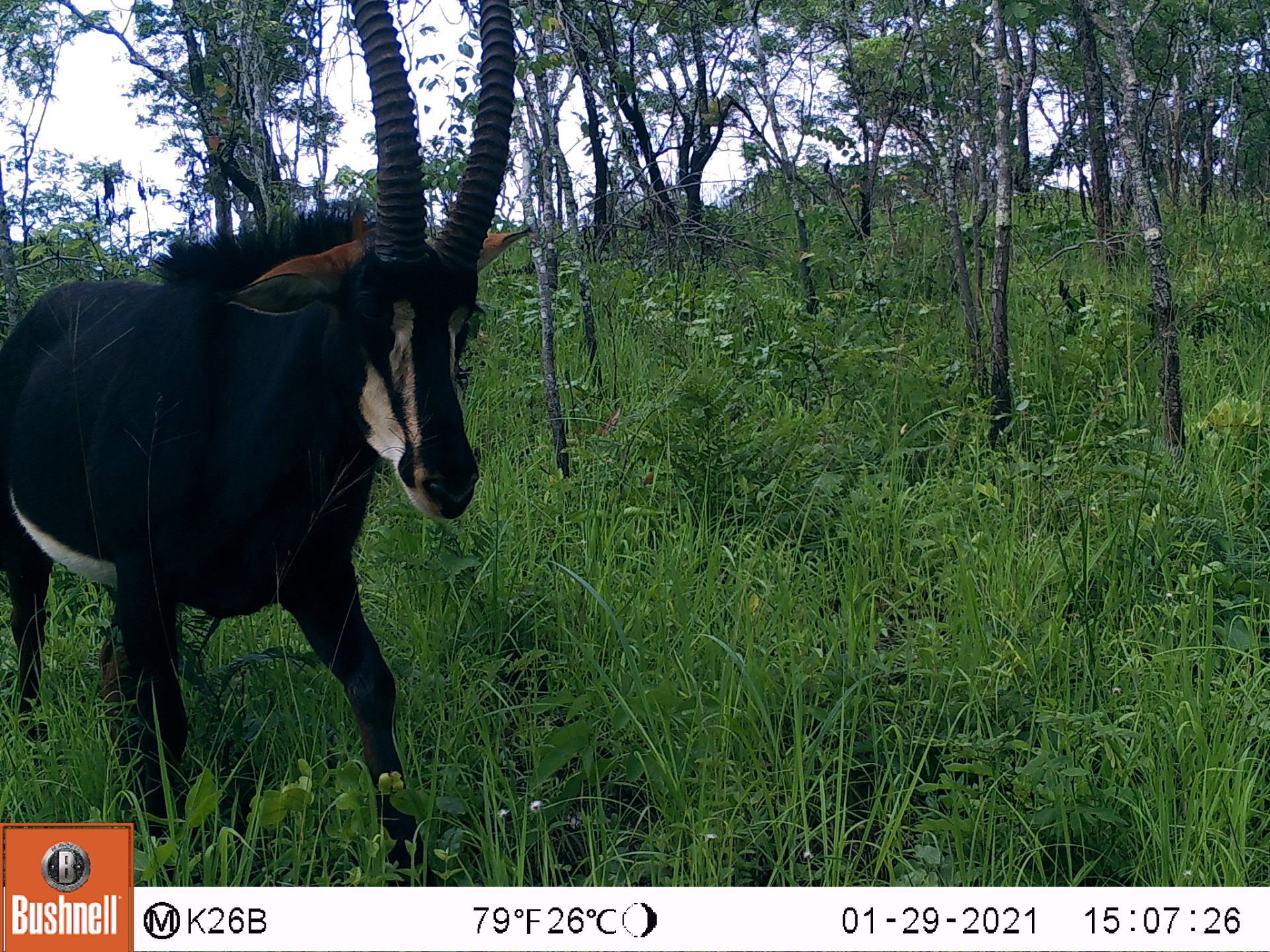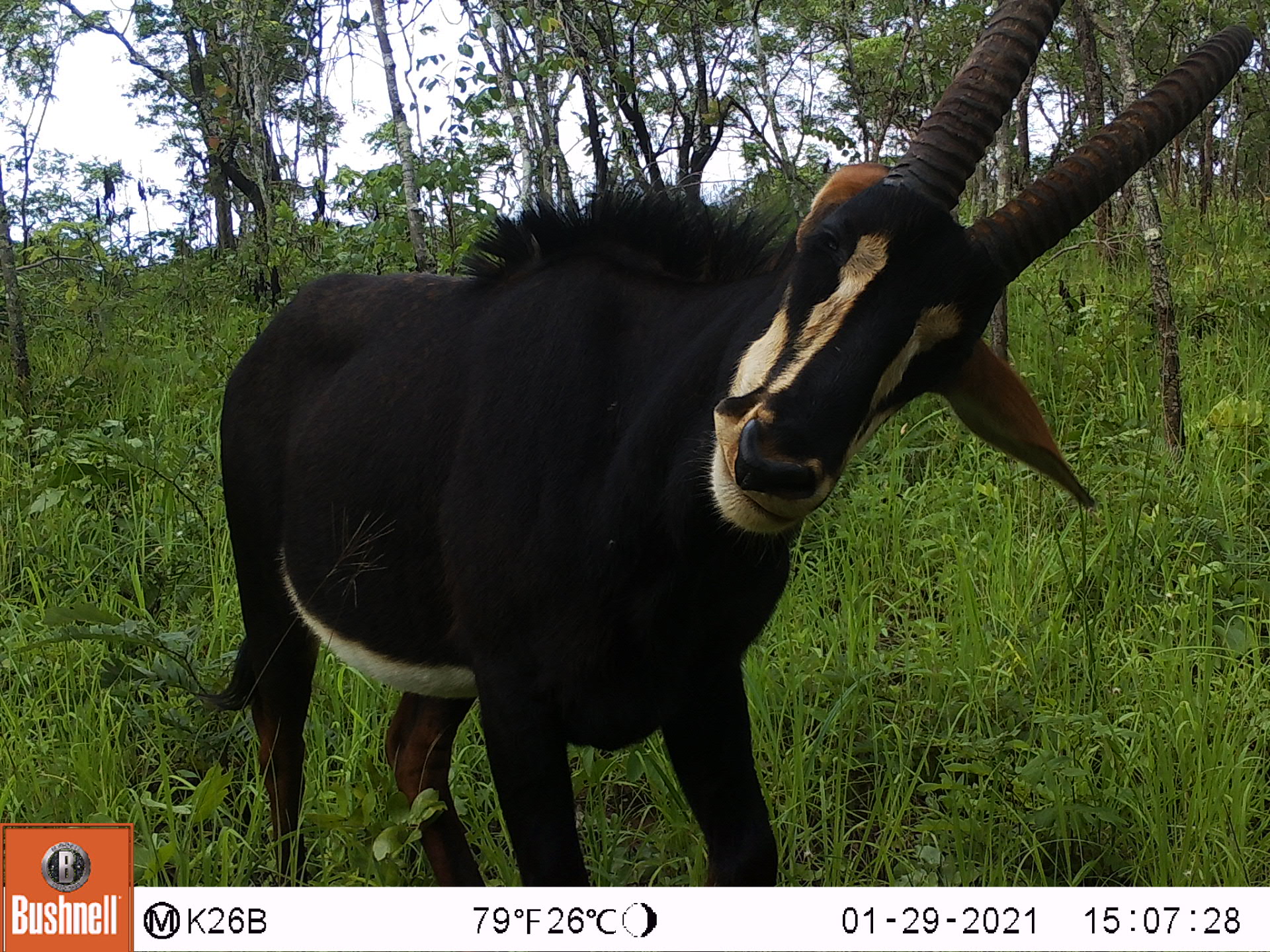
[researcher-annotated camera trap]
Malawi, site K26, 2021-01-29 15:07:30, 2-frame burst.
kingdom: Animalia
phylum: Chordata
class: Mammalia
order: Artiodactyla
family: Bovidae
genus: Hippotragus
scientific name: Hippotragus niger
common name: sable antelope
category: sable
Sable (sable antelope) (Hippotragus niger), count 1.